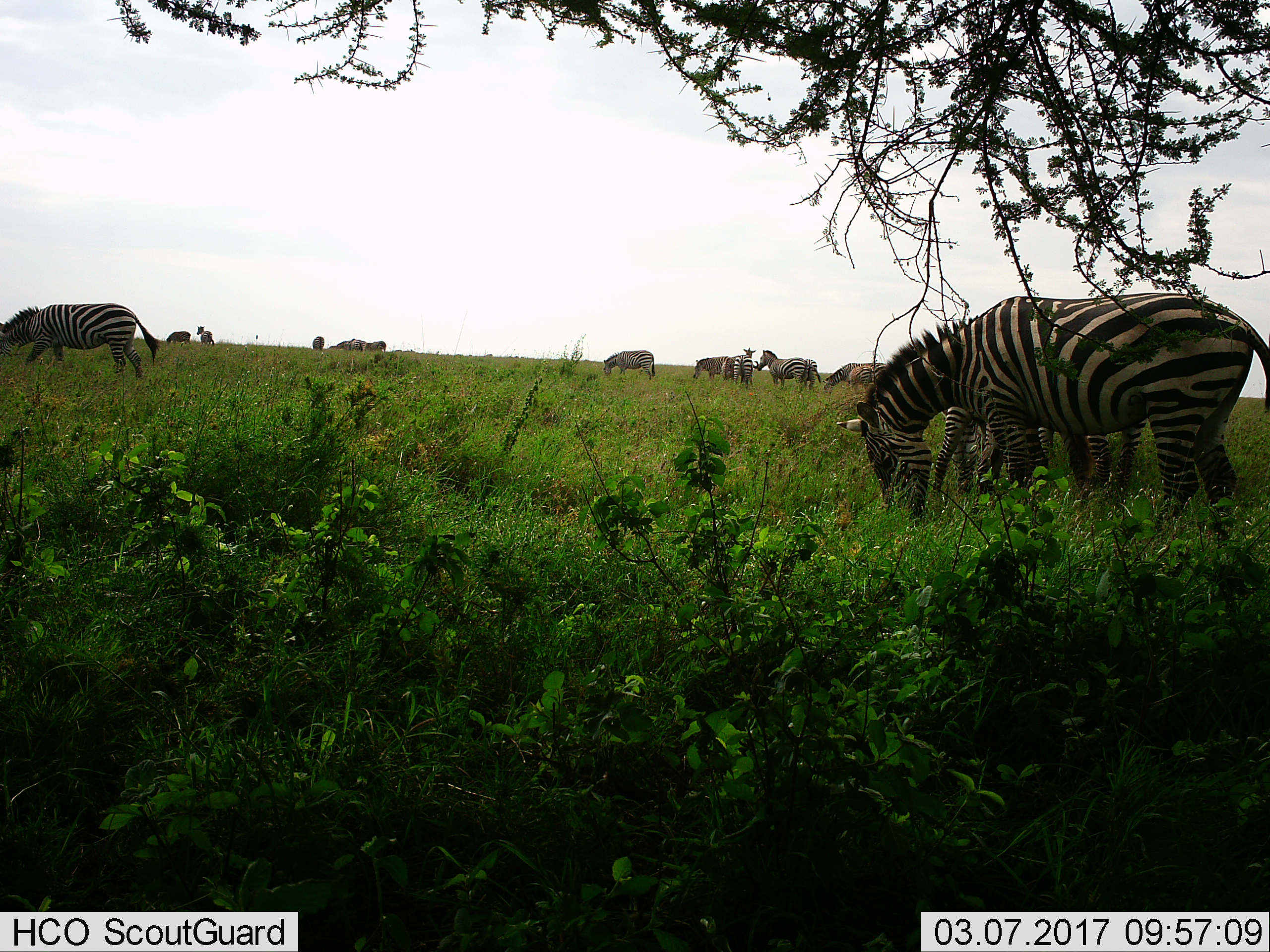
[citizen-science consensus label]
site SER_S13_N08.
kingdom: Animalia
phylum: Chordata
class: Mammalia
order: Perissodactyla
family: Equidae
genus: Equus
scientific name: Equus quagga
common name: plains zebra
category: zebraplains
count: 11-50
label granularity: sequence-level